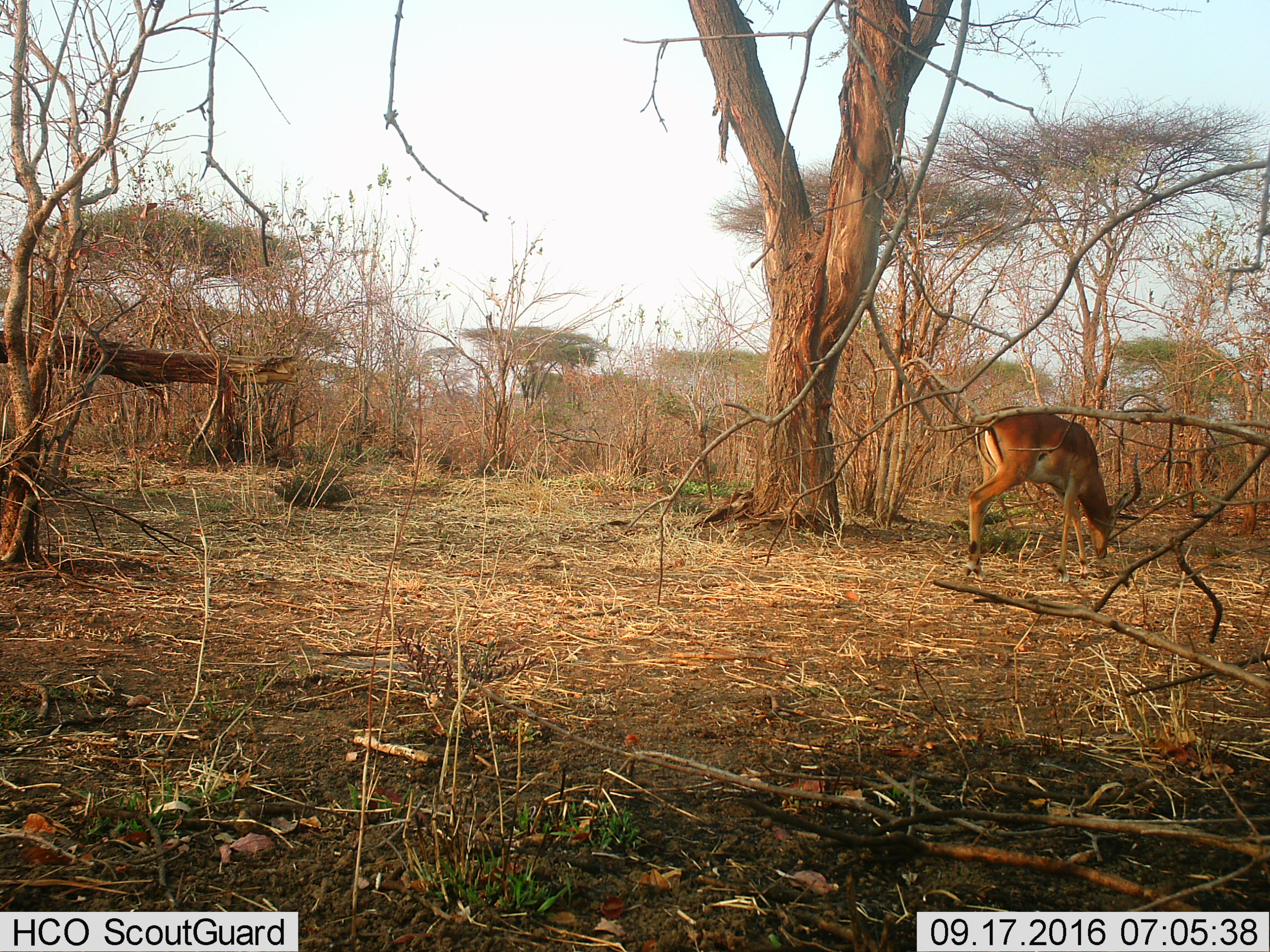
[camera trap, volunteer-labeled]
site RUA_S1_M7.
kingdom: Animalia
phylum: Chordata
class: Mammalia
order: Artiodactyla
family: Bovidae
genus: Aepyceros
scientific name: Aepyceros melampus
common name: impala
Impala (Aepyceros melampus), count 1. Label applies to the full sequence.